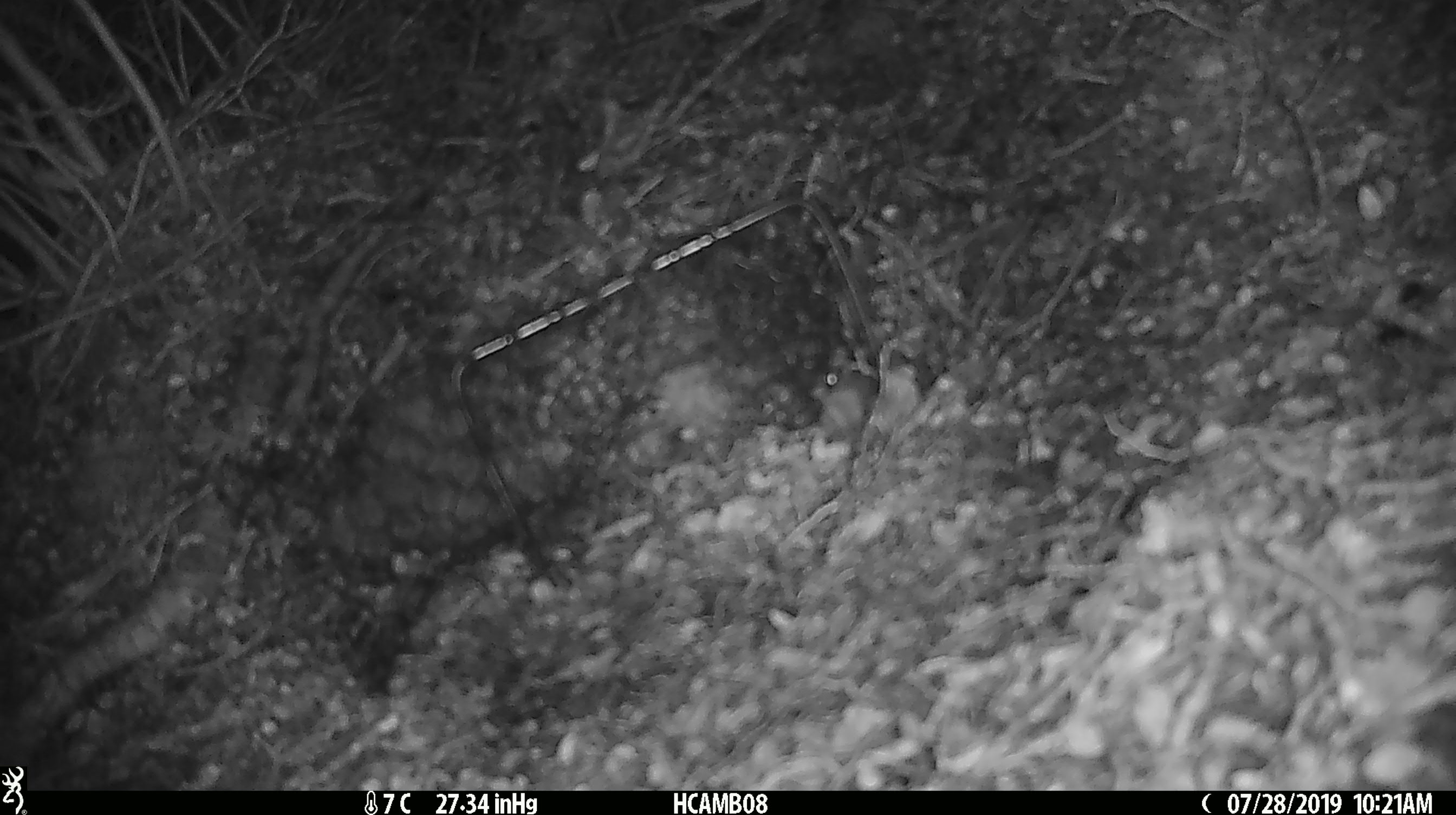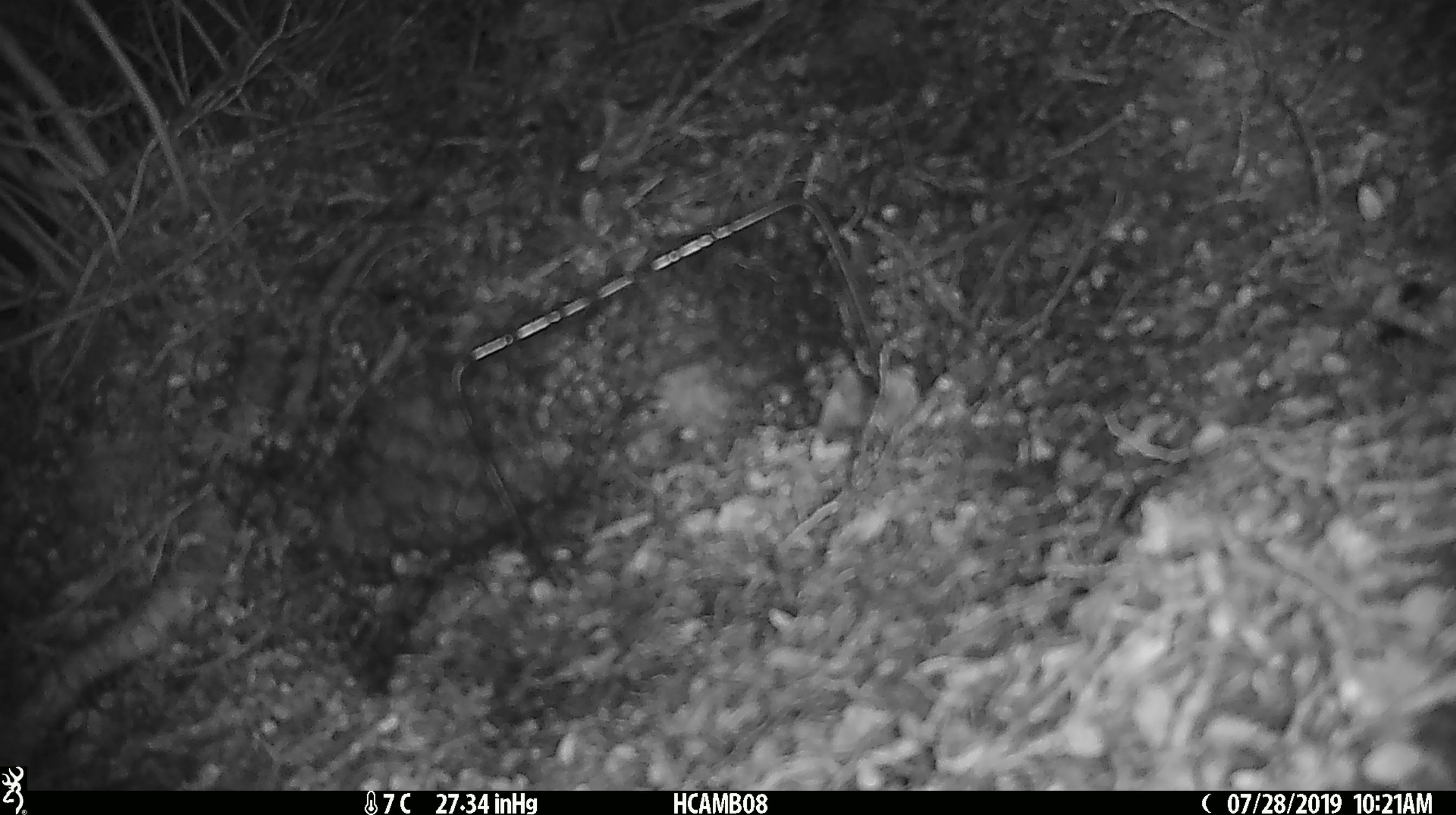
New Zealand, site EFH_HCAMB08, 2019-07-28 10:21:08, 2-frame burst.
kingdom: Animalia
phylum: Chordata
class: Mammalia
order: Rodentia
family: Muridae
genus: Mus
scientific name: Mus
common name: mouse